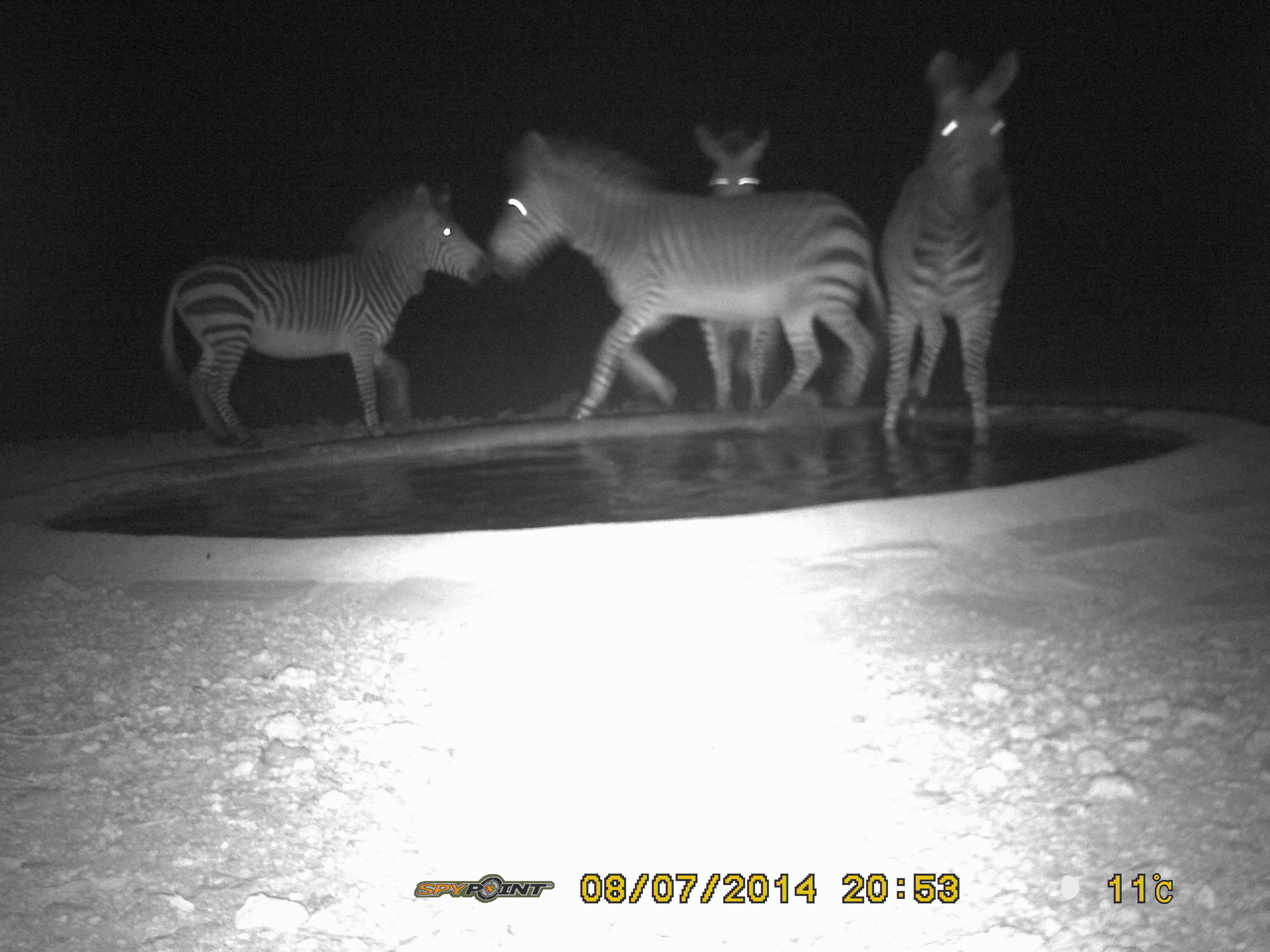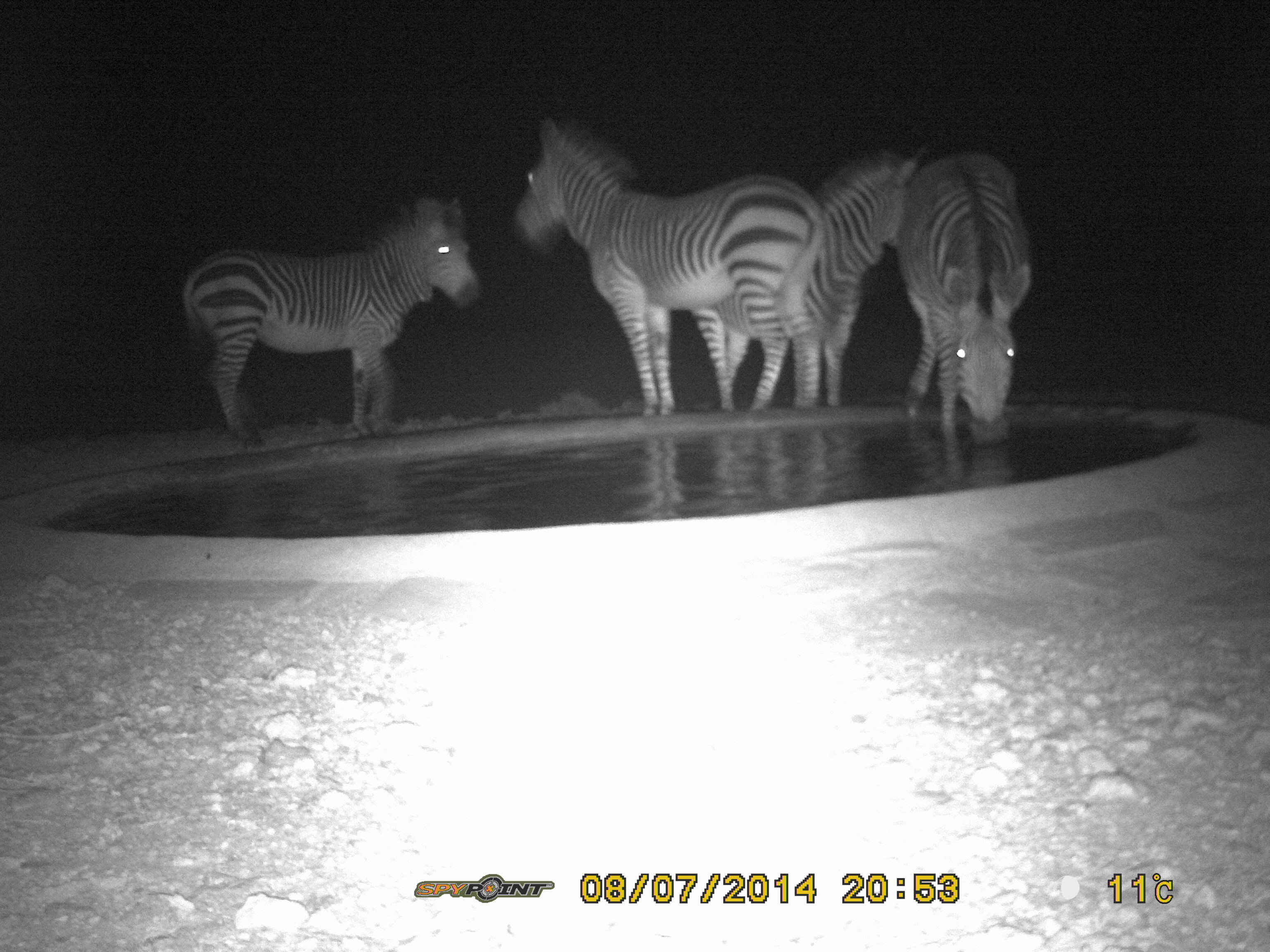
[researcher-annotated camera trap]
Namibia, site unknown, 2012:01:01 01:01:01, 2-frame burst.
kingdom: Animalia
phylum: Chordata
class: Mammalia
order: Perissodactyla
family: Equidae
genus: Equus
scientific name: Equus zebra hartmannae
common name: hartmann's mountain zebra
Equus zebra hartmannae (hartmann's mountain zebra).